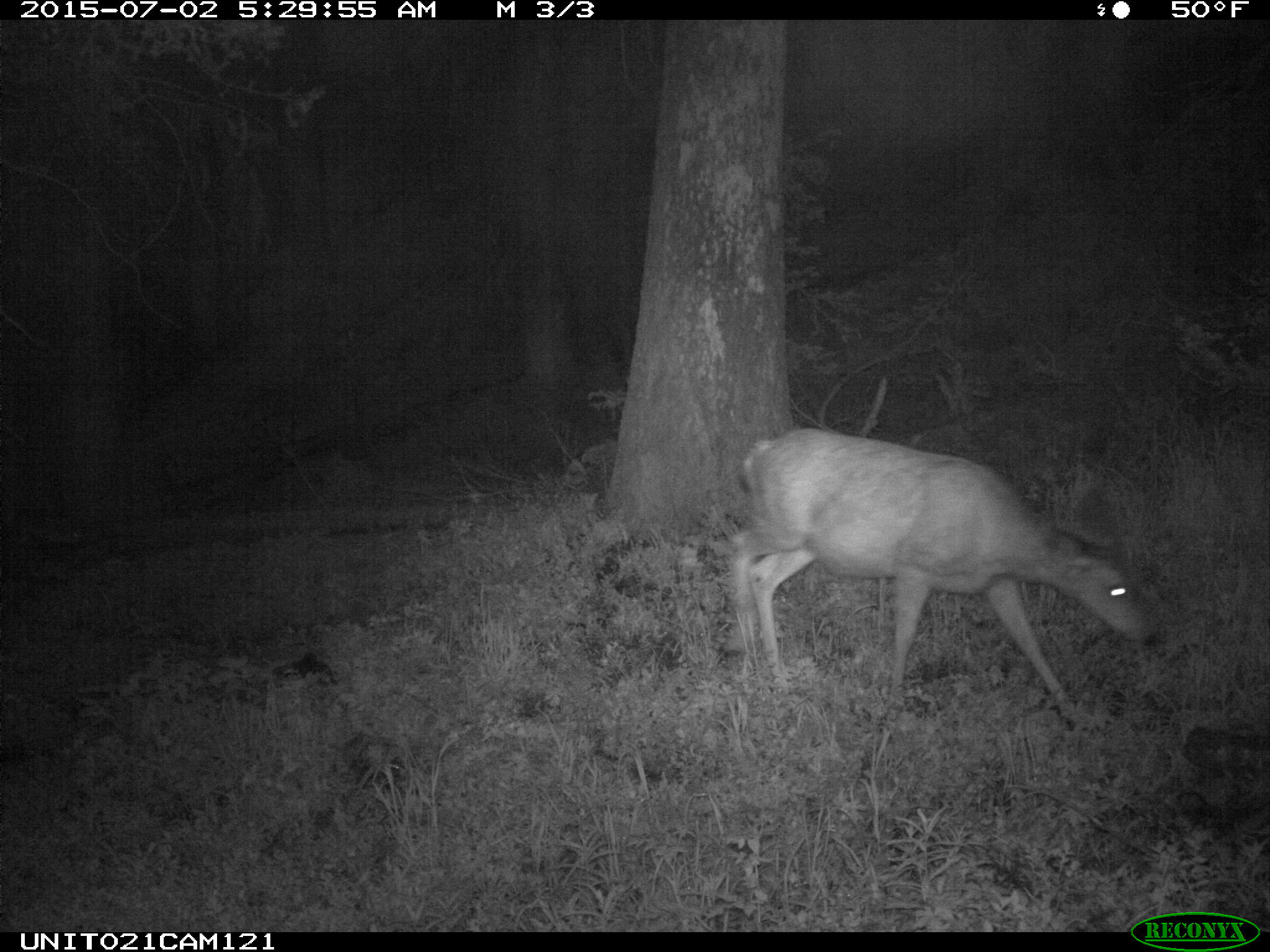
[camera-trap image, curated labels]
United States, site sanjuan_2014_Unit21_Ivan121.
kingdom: Animalia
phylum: Chordata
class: Mammalia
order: Artiodactyla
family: Cervidae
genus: Odocoileus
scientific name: Odocoileus hemionus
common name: mule deer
Odocoileus hemionus (mule deer).